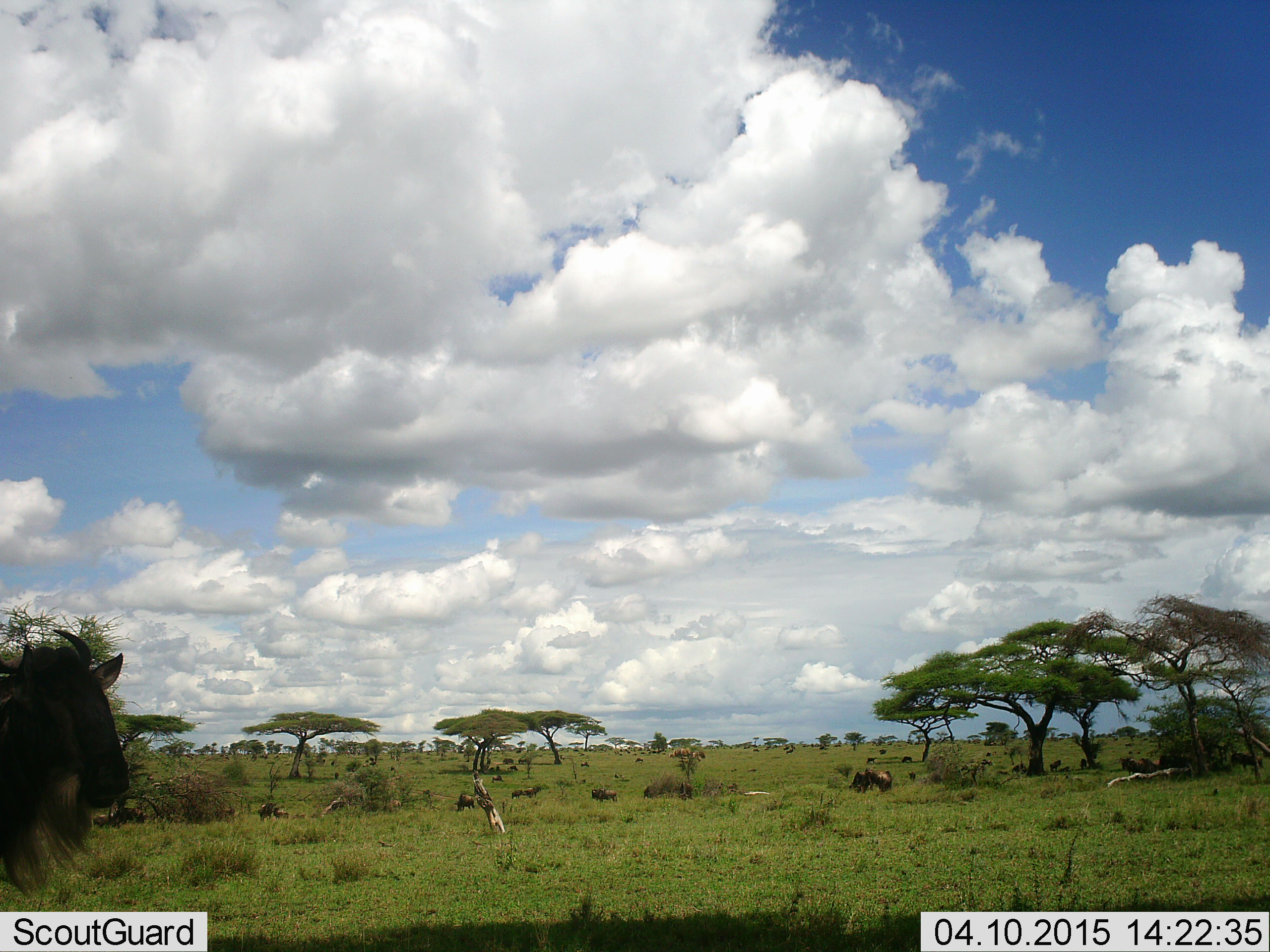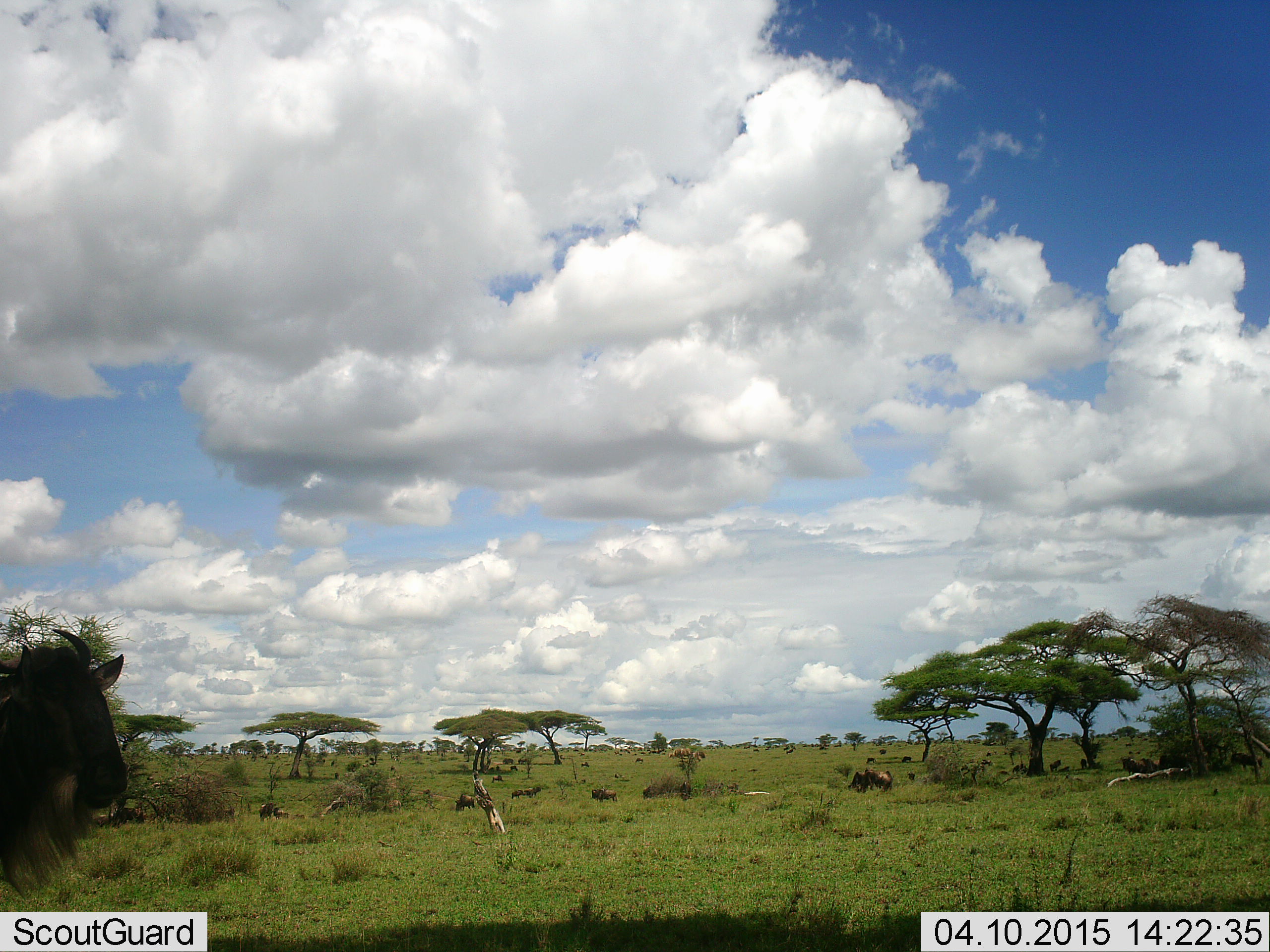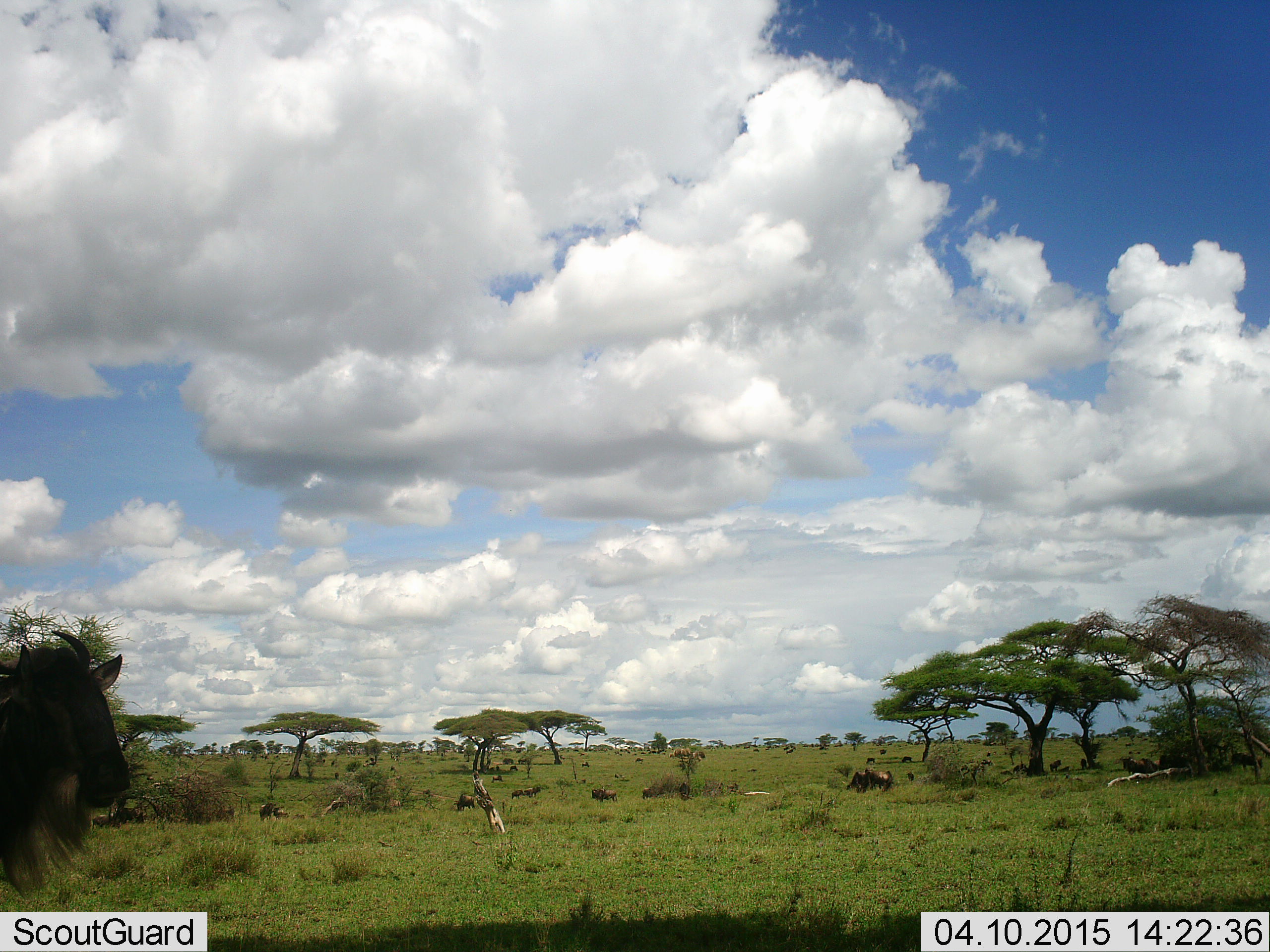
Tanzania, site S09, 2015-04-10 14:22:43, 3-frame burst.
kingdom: Animalia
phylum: Chordata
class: Mammalia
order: Artiodactyla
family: Bovidae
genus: Connochaetes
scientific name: Connochaetes taurinus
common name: blue wildebeest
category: wildebeest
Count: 11-50.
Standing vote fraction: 100%.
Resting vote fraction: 40%.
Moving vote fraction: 0%.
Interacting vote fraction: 0%.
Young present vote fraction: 0%.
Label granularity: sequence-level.